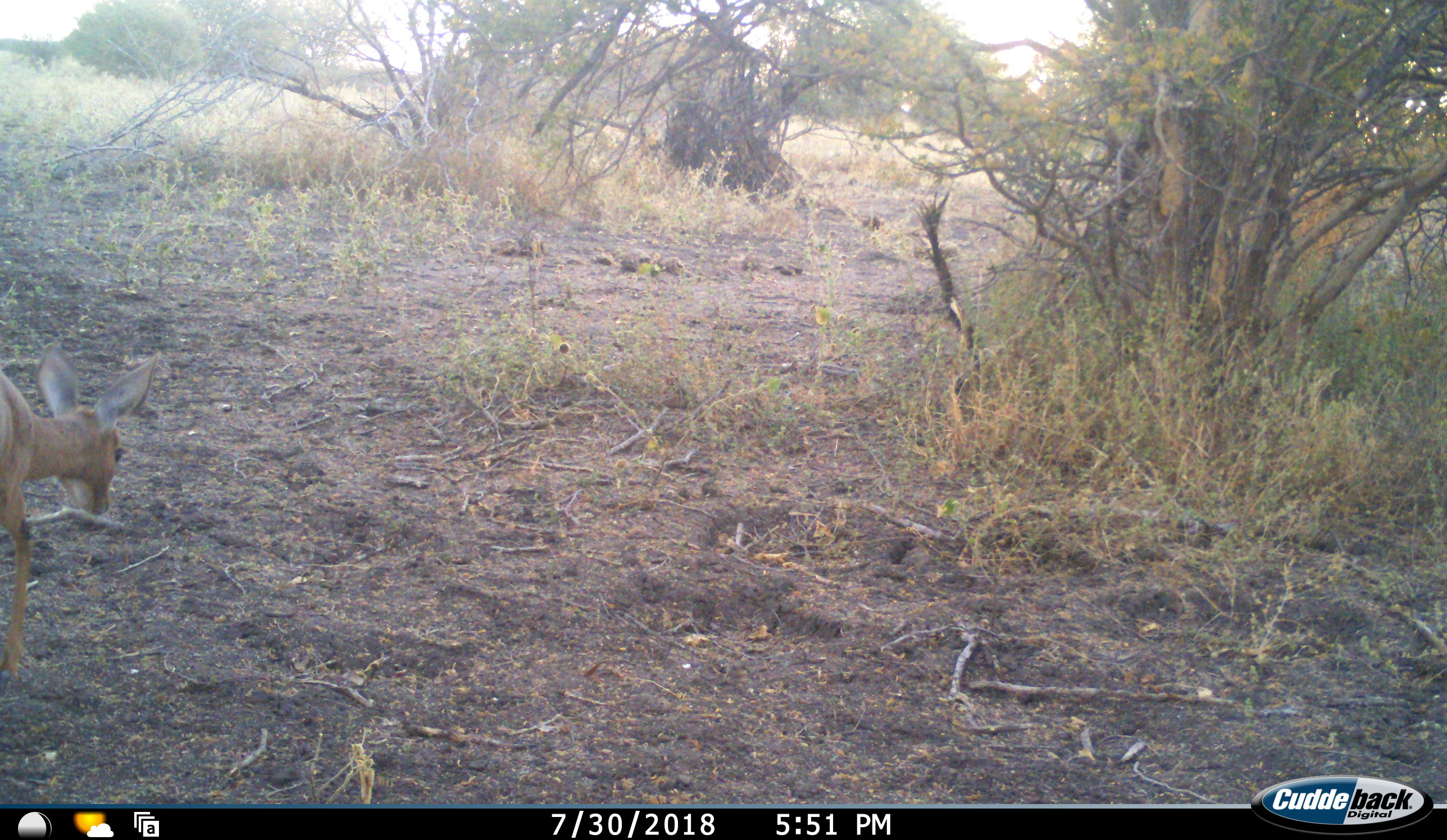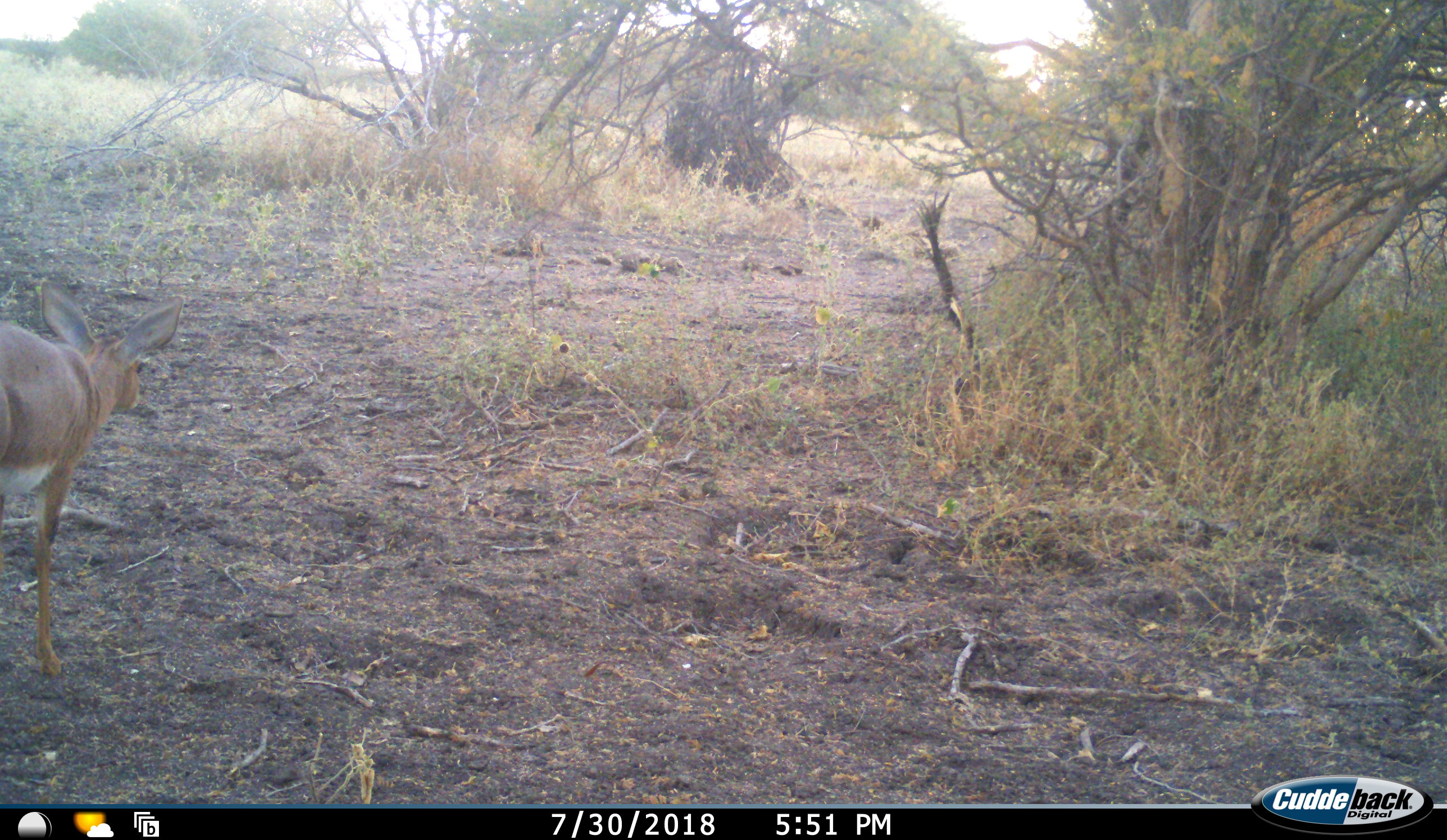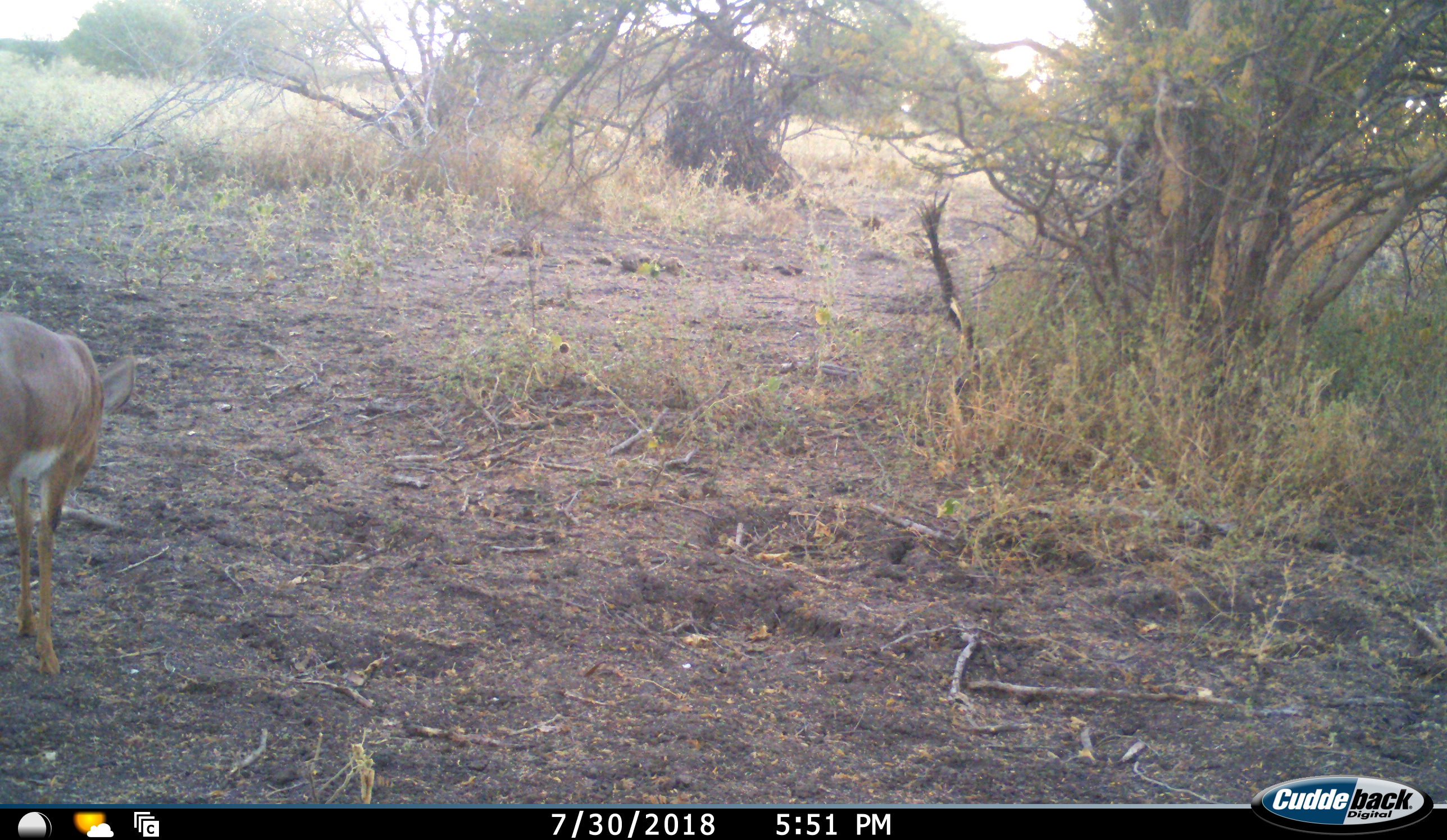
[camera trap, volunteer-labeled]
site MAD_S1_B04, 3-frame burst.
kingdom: Animalia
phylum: Chordata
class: Mammalia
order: Artiodactyla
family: Bovidae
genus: Raphicerus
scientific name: Raphicerus campestris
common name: steenbok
Steenbok (Raphicerus campestris), count 1. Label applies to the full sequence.